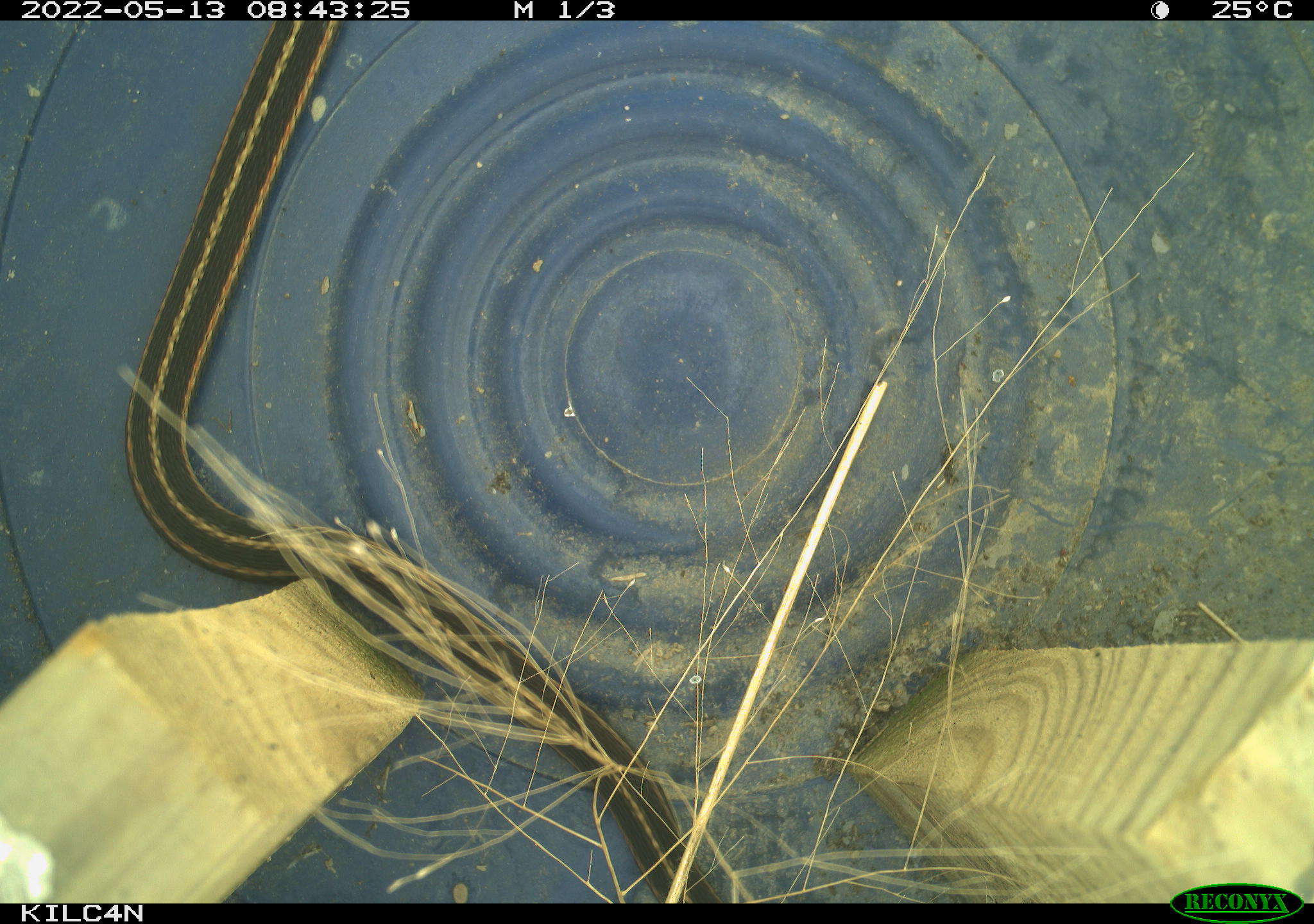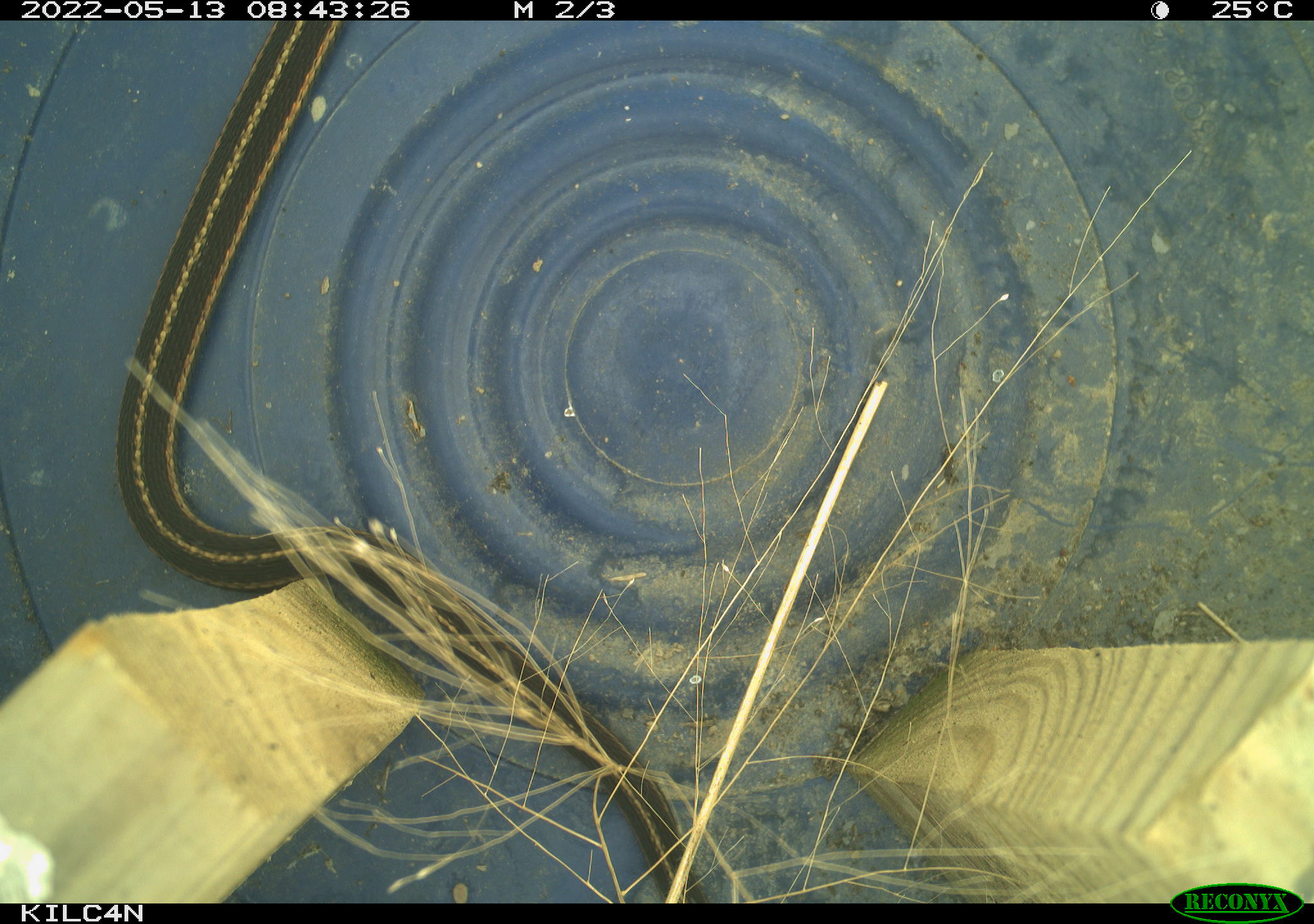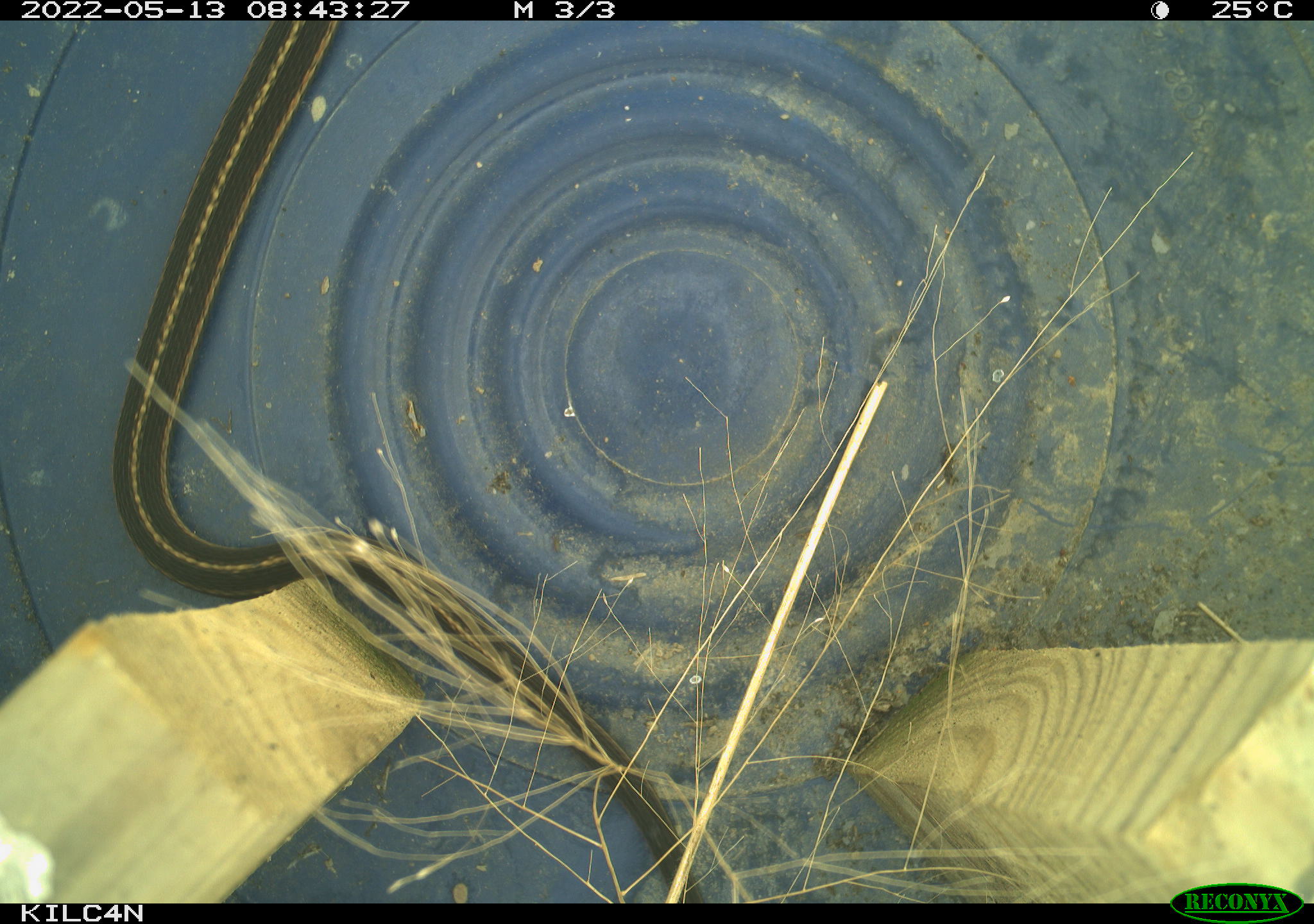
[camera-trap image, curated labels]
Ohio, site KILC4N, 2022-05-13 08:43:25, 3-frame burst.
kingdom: Animalia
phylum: Chordata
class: Reptilia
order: Squamata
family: Colubridae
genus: Thamnophis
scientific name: Thamnophis sirtalis sirtalis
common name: eastern gartersnake